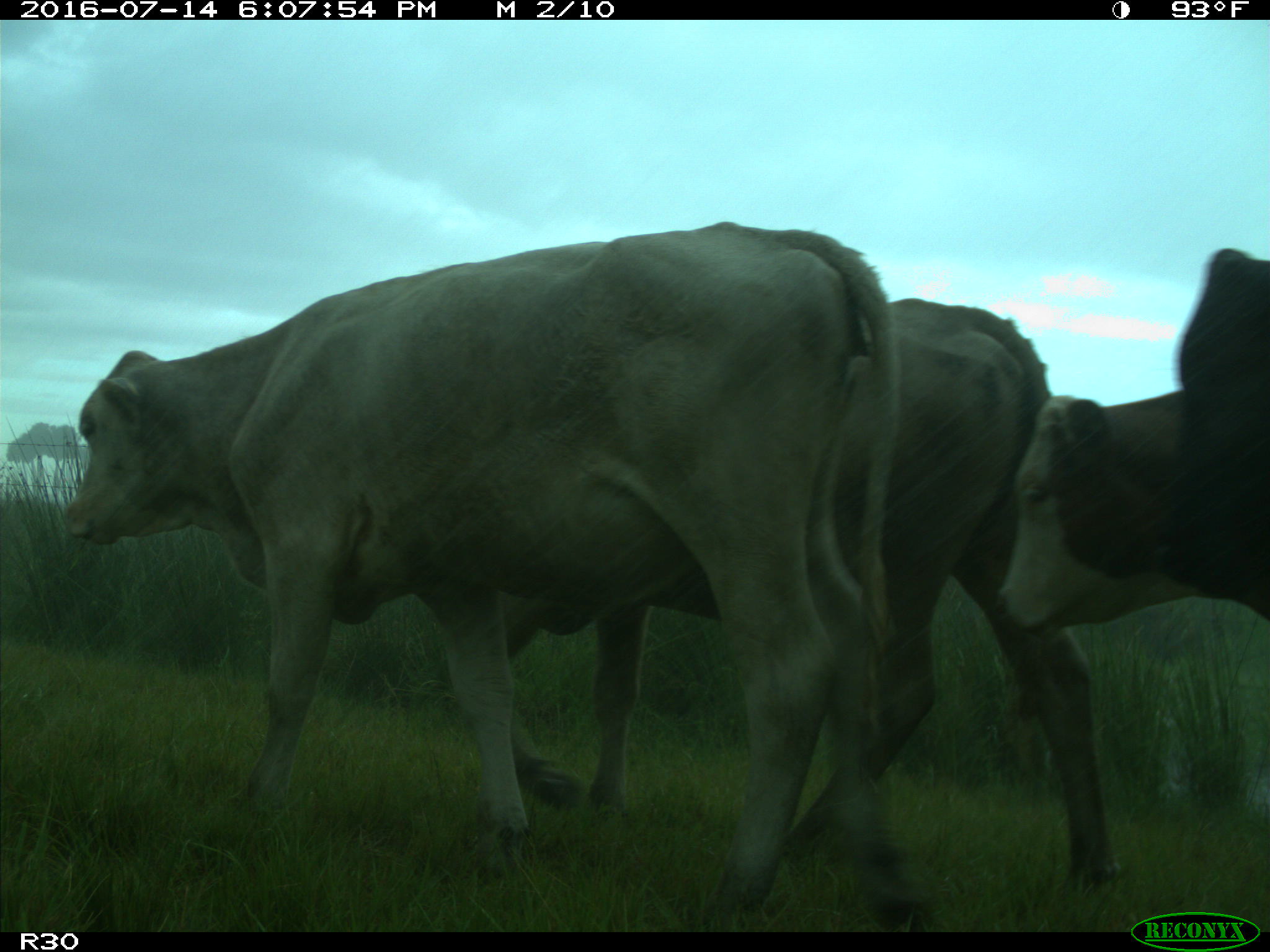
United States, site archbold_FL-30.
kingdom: Animalia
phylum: Chordata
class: Mammalia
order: Artiodactyla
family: Bovidae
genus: Bos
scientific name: Bos taurus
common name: domestic cow